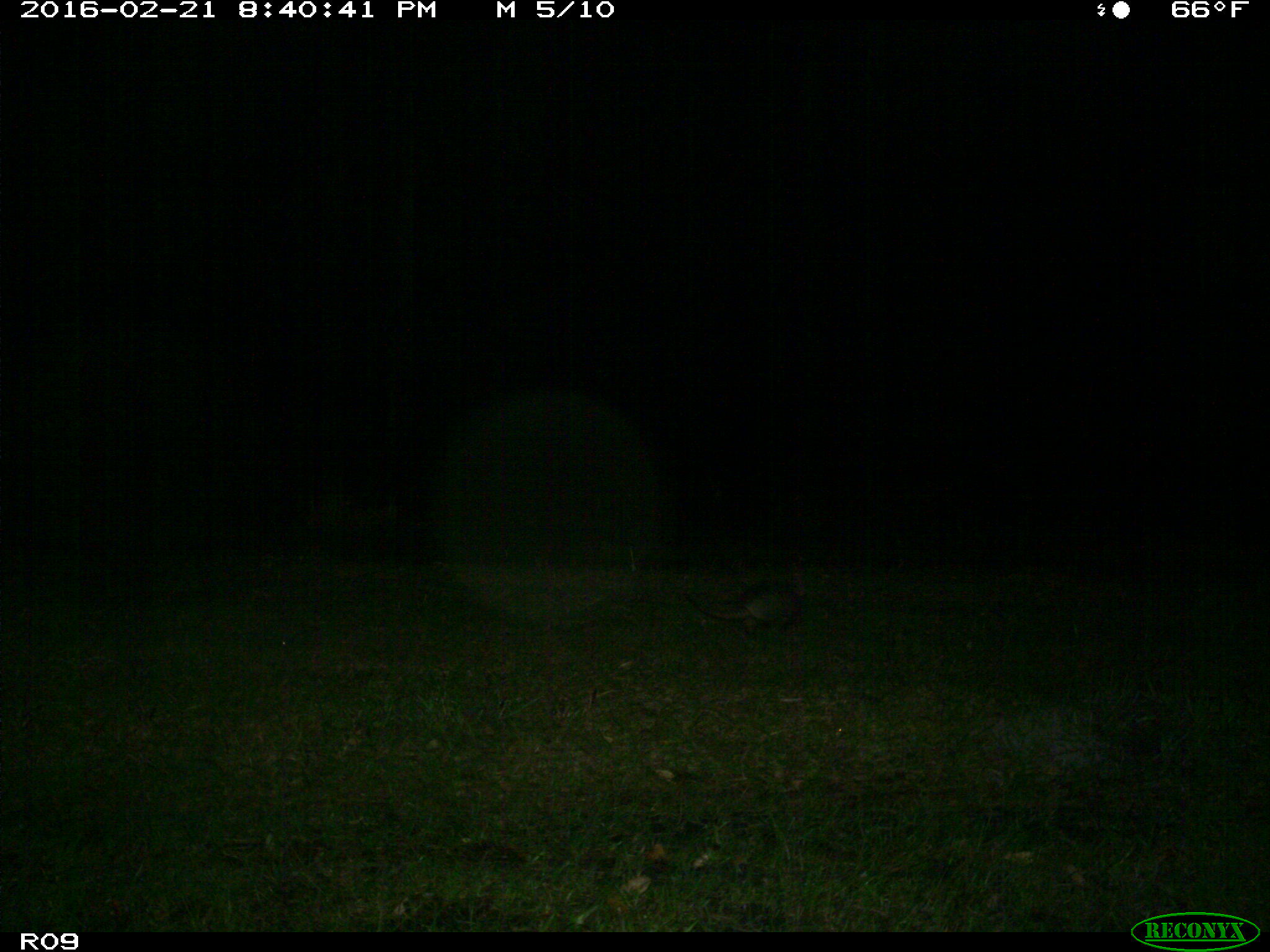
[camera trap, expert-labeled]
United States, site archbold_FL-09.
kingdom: Animalia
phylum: Chordata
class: Mammalia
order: Cingulata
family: Dasypodidae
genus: Dasypus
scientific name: Dasypus novemcinctus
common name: nine-banded armadillo